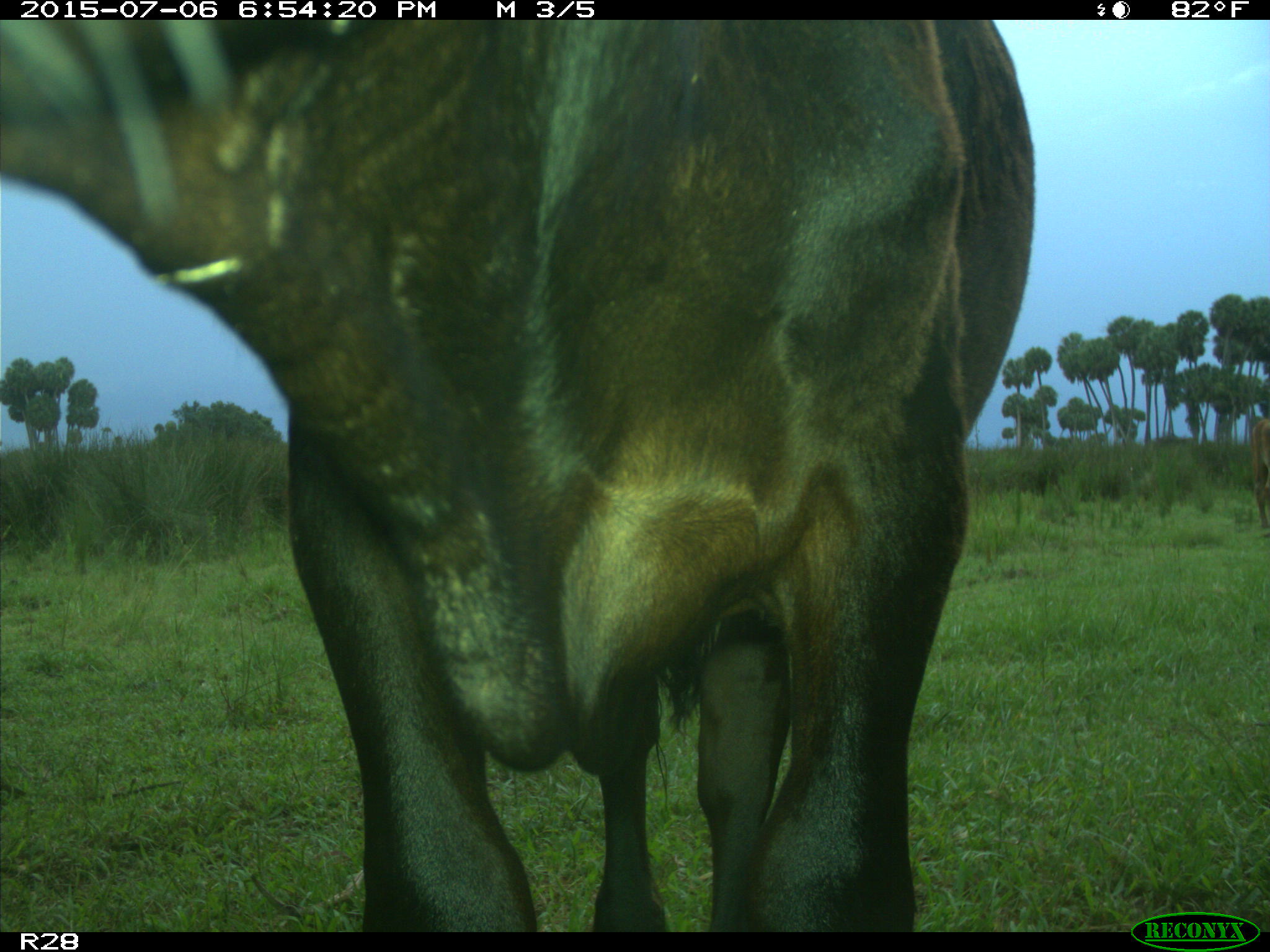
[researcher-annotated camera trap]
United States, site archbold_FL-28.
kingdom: Animalia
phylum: Chordata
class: Mammalia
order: Artiodactyla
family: Bovidae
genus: Bos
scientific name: Bos taurus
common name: domestic cow